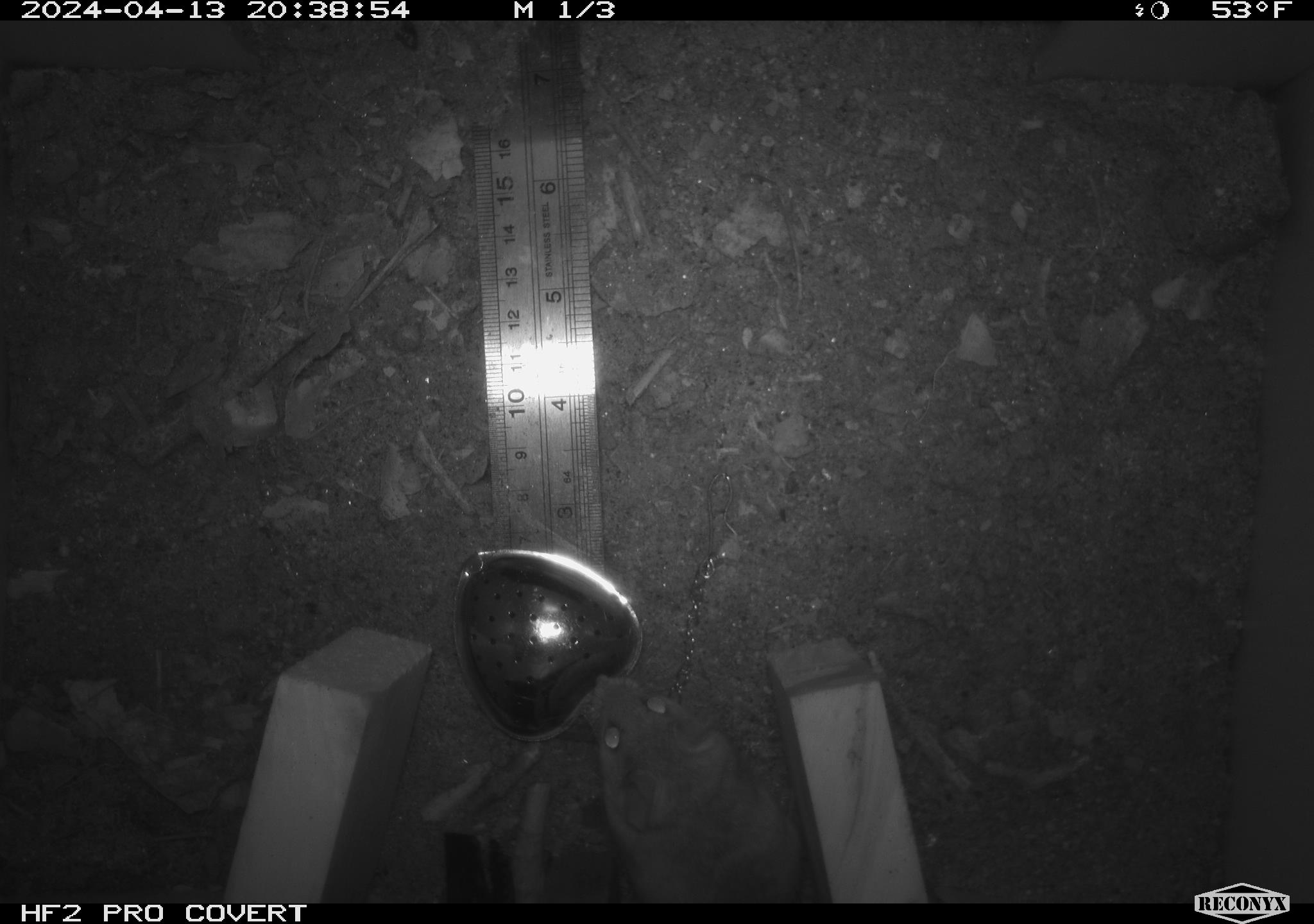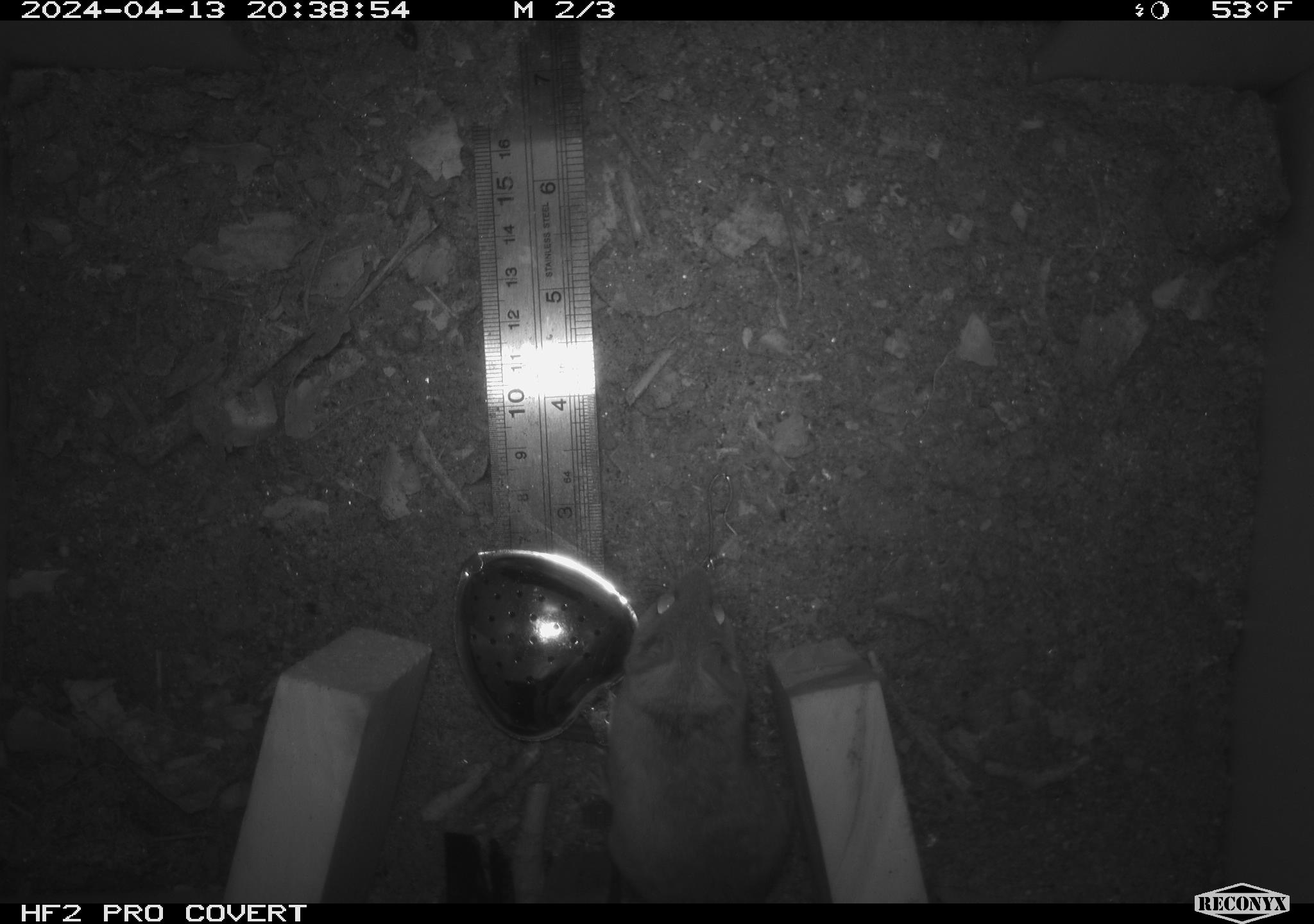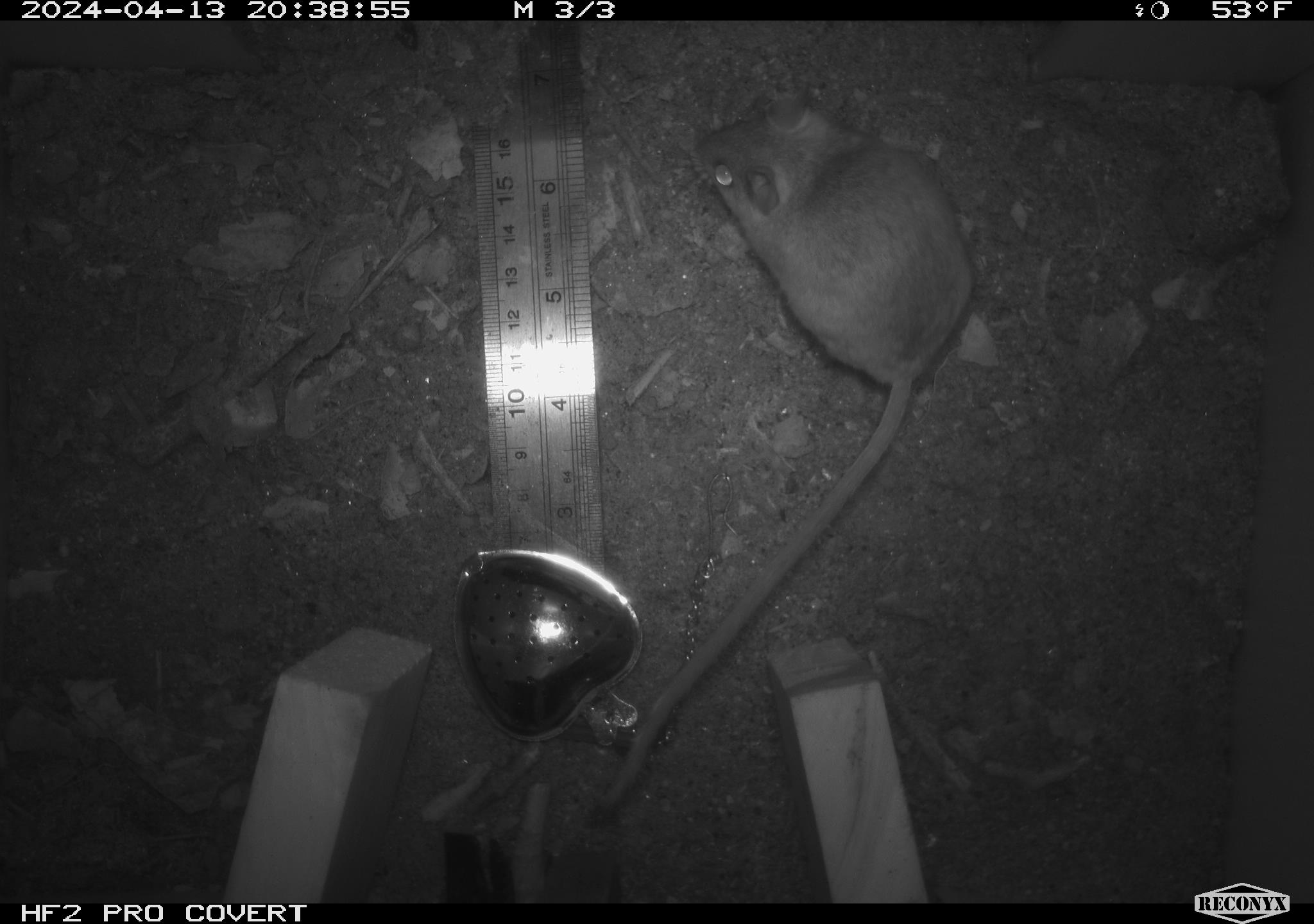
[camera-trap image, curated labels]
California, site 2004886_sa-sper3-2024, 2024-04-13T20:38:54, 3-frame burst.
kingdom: Animalia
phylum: Chordata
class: Mammalia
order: Rodentia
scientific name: Rodentia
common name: mouse species